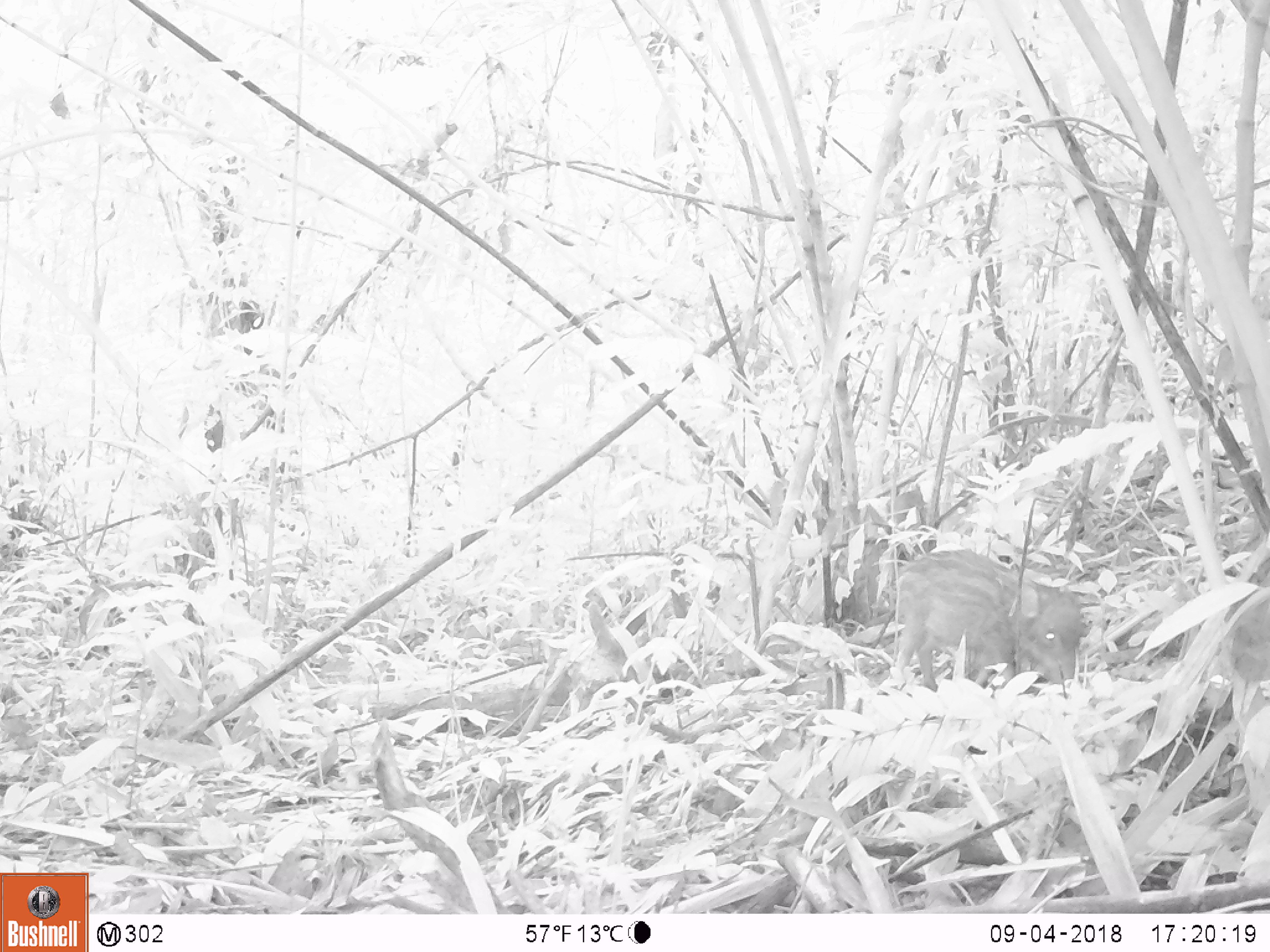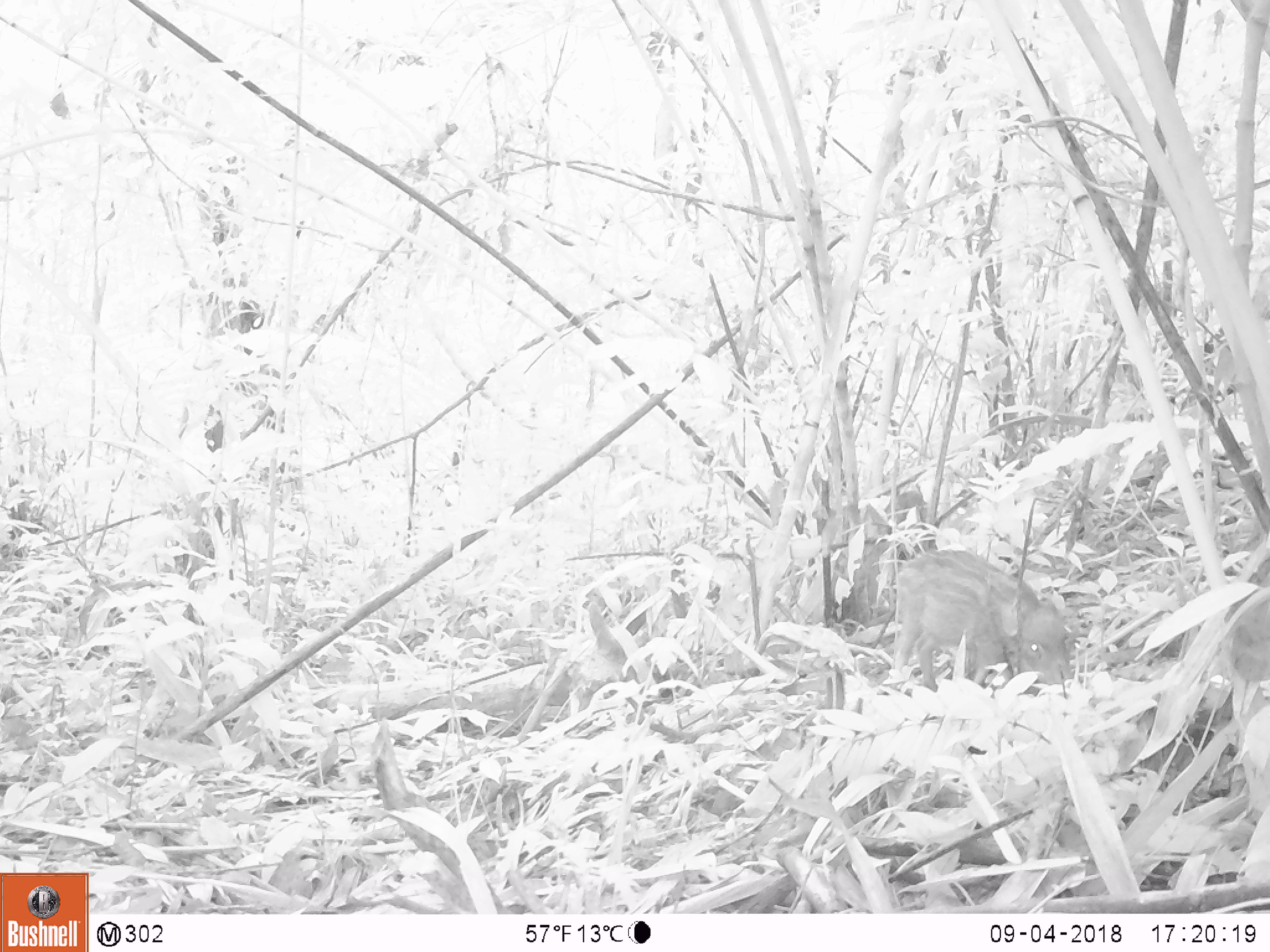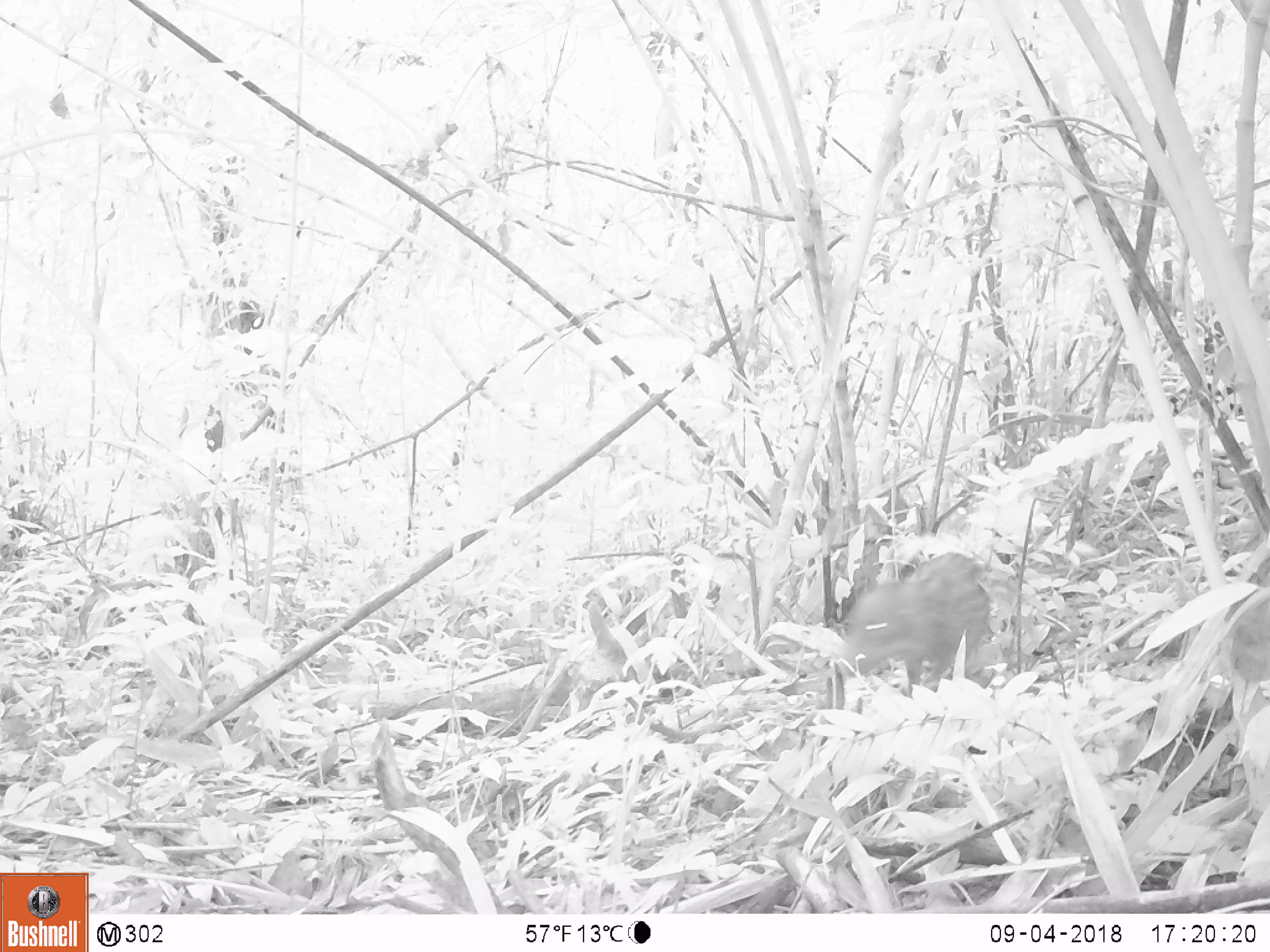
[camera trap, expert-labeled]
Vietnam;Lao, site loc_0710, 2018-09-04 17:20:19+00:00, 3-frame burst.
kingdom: Animalia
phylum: Chordata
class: Mammalia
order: Artiodactyla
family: Suidae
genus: Sus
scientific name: Sus scrofa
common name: eurasian wild pig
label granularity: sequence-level